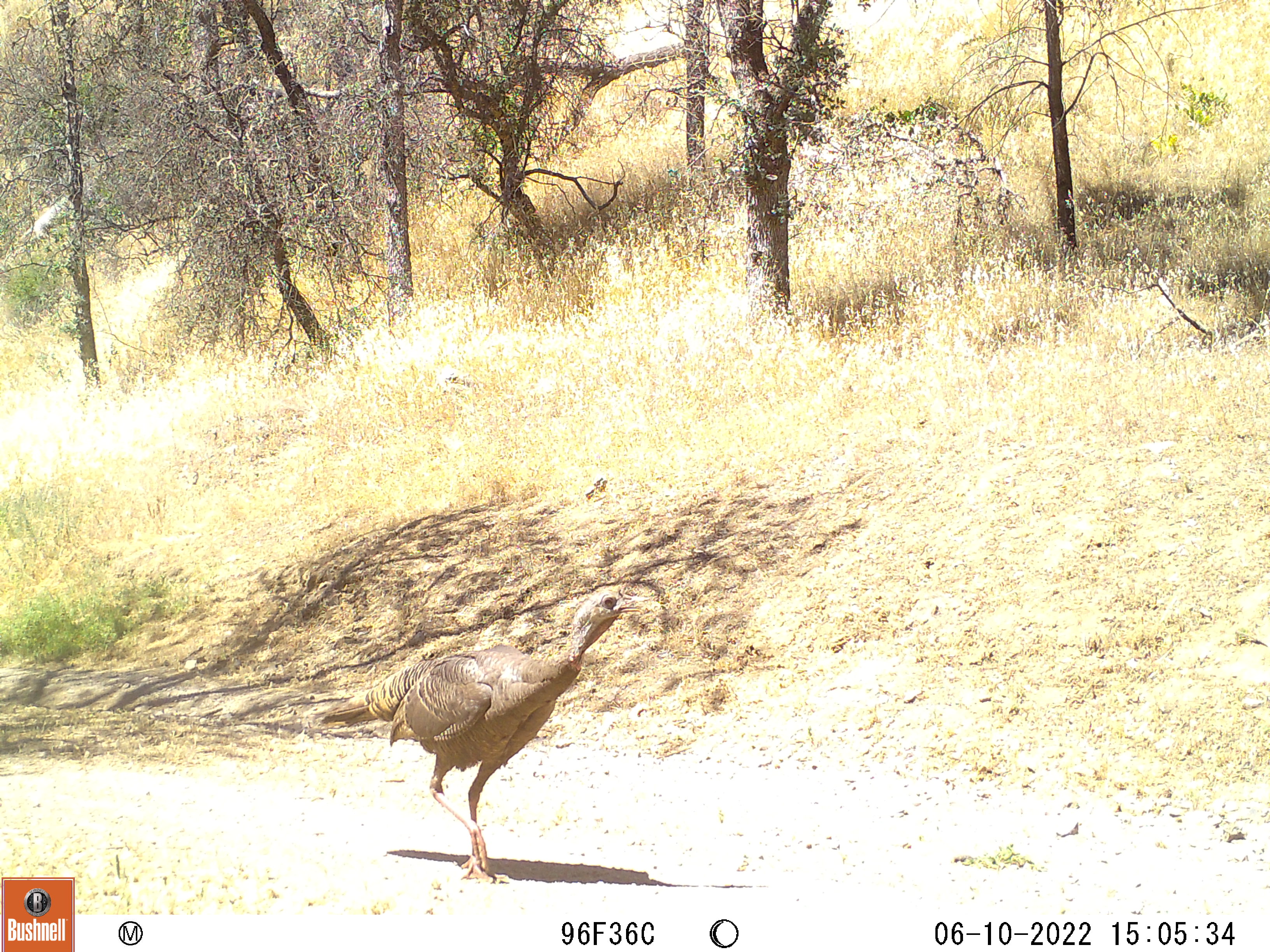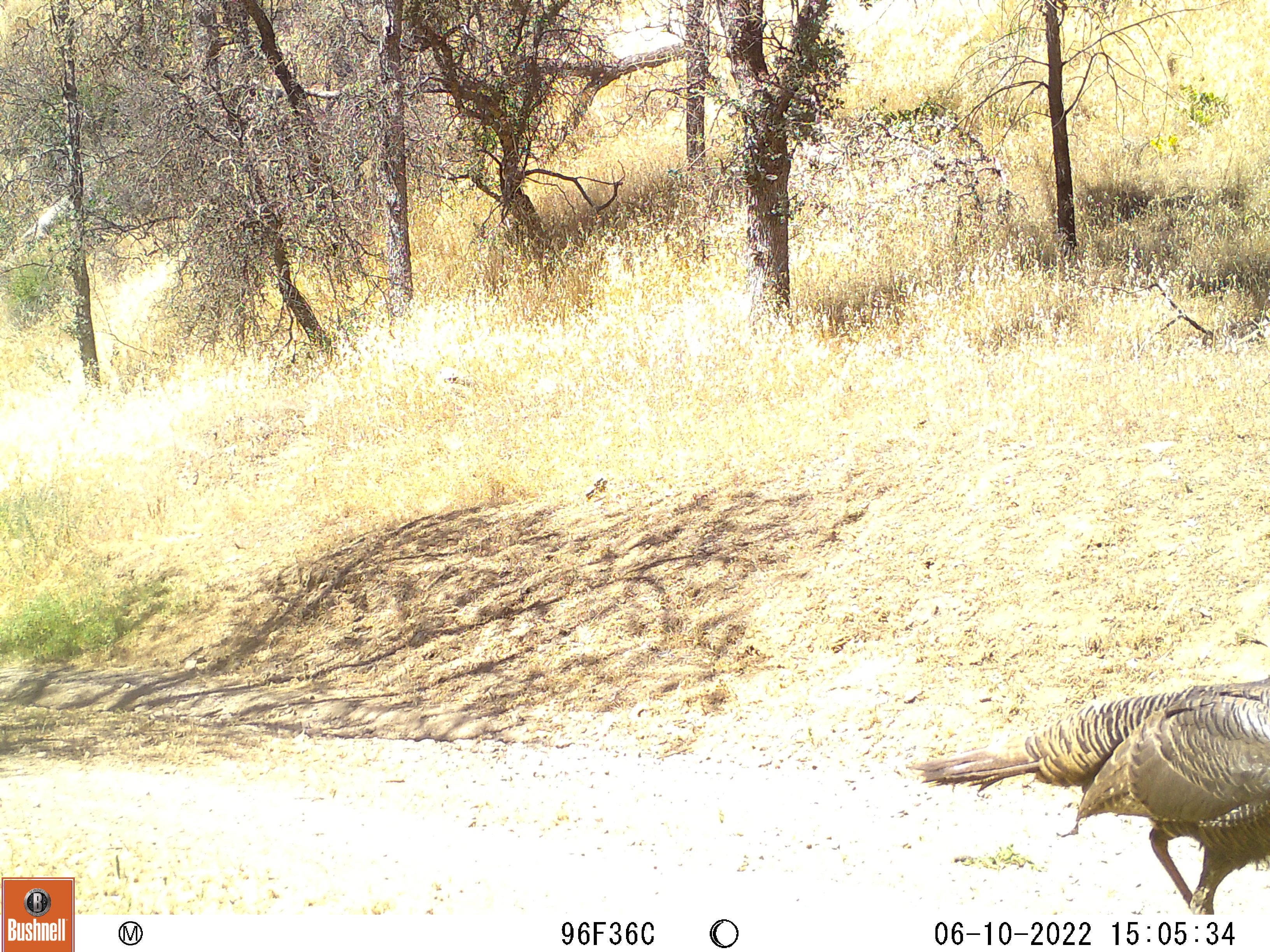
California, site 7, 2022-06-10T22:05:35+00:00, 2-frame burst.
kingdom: Animalia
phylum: Chordata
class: Aves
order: Galliformes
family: Phasianidae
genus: Meleagris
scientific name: Meleagris gallopavo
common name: turkey